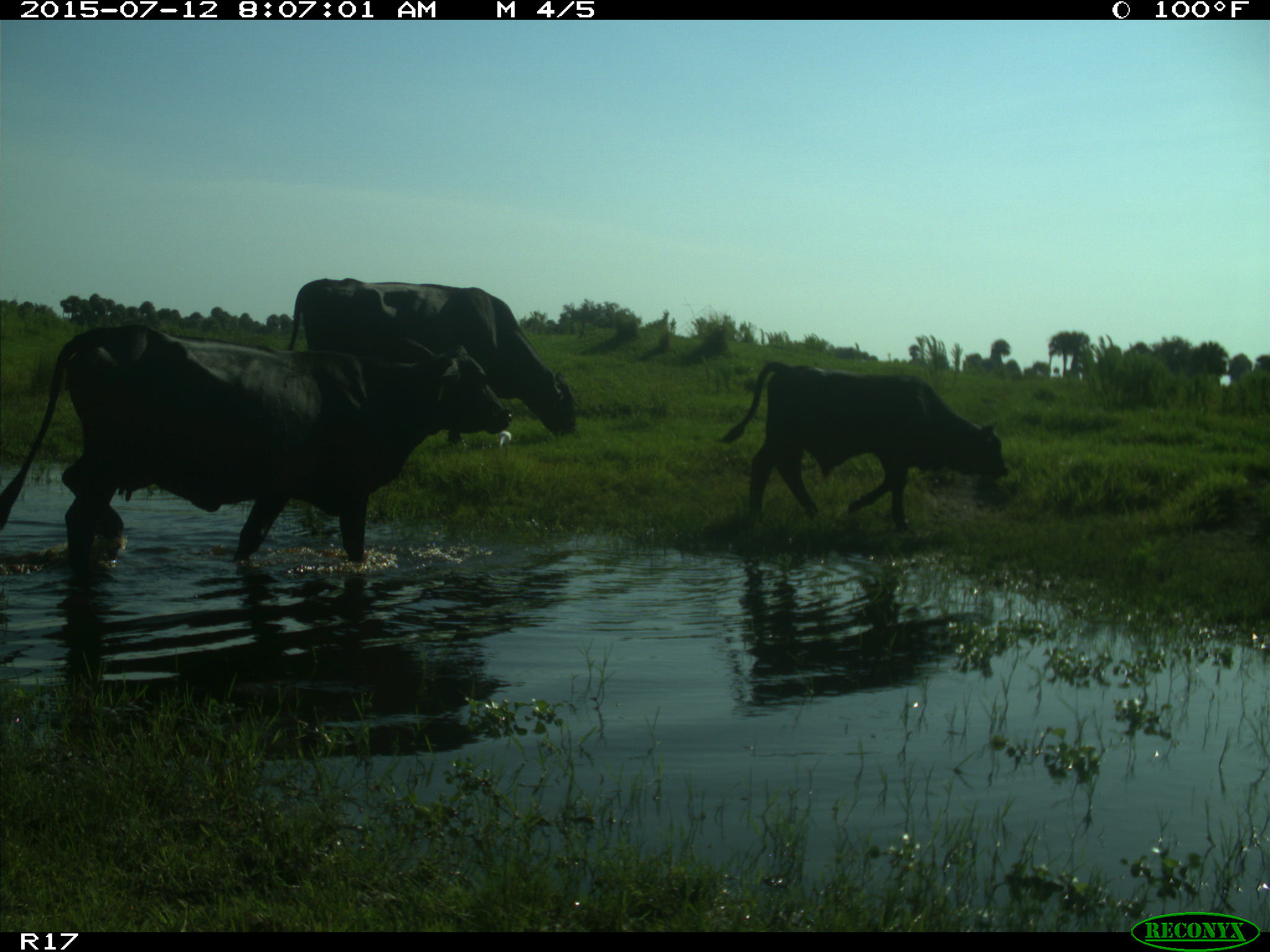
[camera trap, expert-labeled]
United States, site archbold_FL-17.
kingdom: Animalia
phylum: Chordata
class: Mammalia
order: Artiodactyla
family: Bovidae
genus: Bos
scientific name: Bos taurus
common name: domestic cow